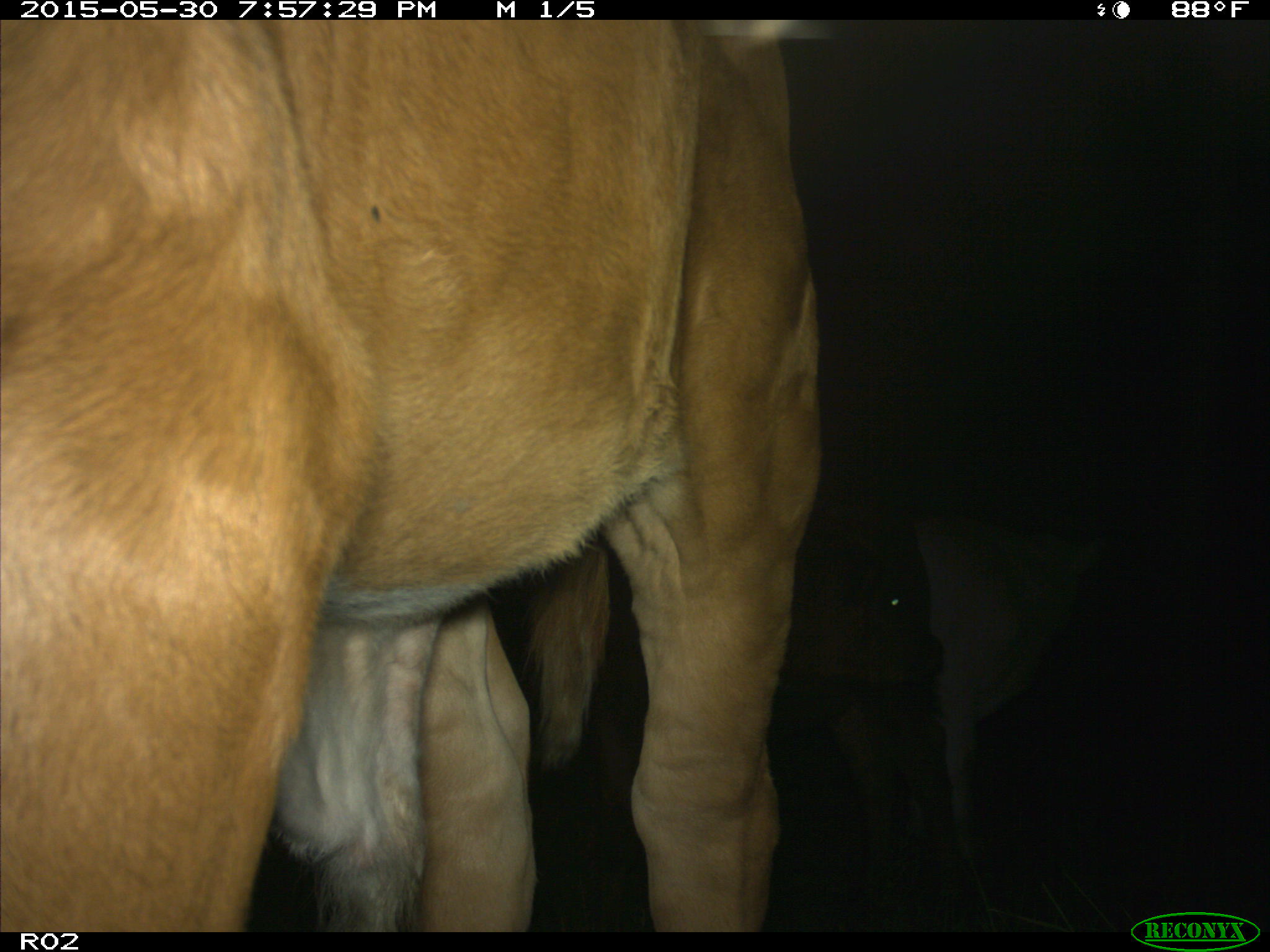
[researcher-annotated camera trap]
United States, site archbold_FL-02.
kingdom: Animalia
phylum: Chordata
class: Mammalia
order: Artiodactyla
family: Bovidae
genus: Bos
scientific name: Bos taurus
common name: domestic cow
Bos taurus (domestic cow).